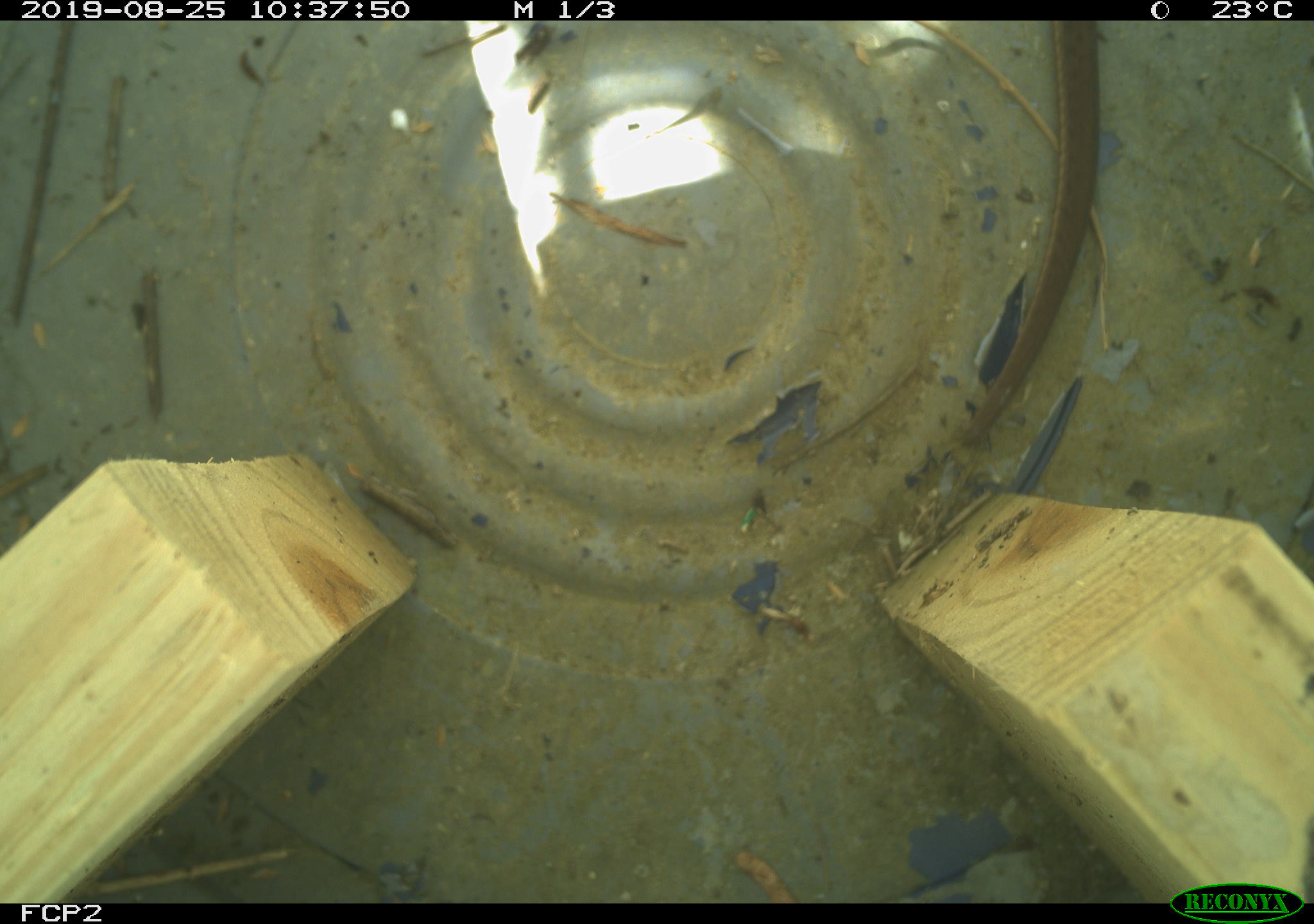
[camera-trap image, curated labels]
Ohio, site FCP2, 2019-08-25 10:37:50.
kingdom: Animalia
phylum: Chordata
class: Reptilia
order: Squamata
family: Colubridae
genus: Thamnophis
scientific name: Thamnophis sirtalis sirtalis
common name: eastern gartersnake